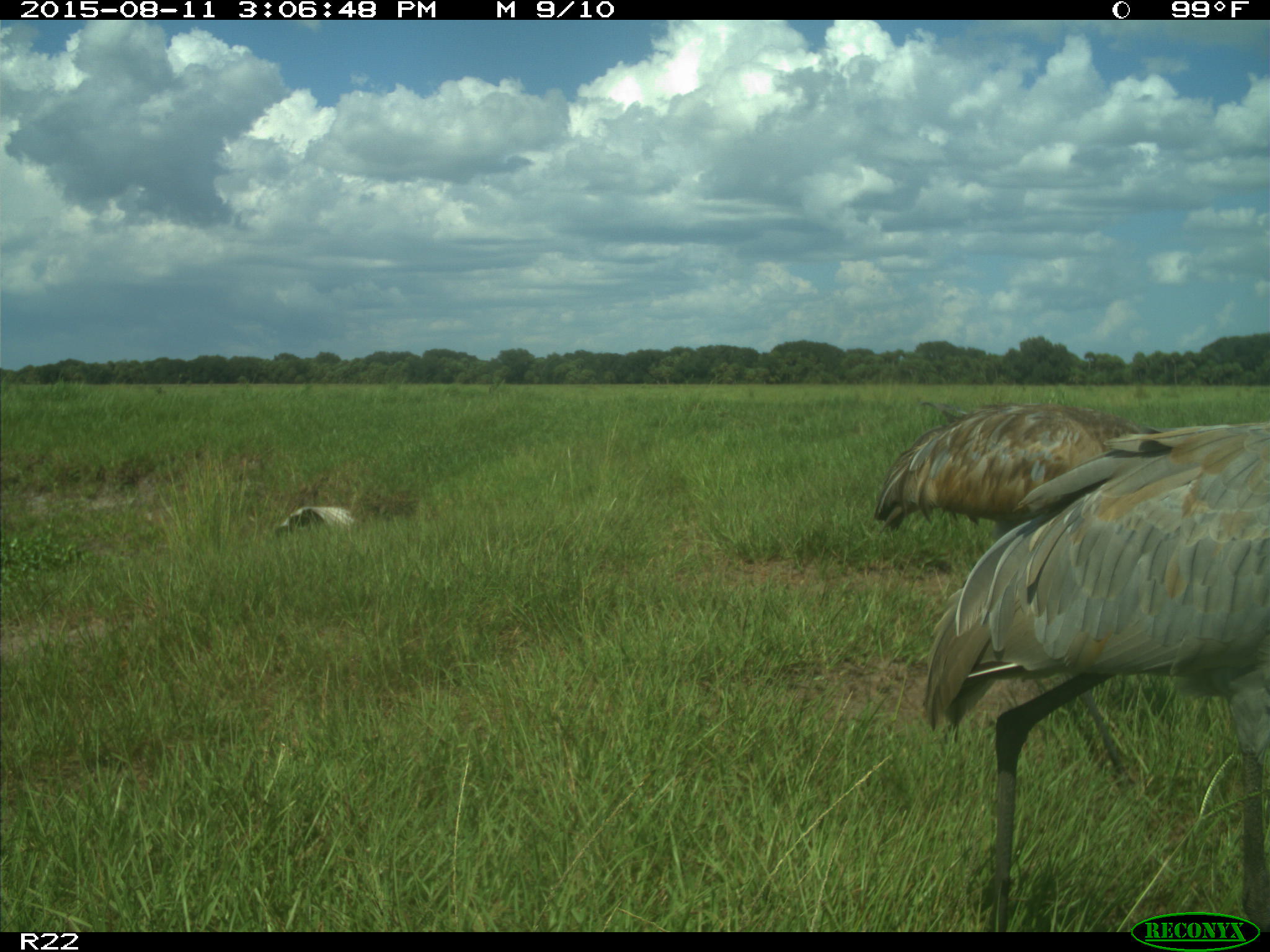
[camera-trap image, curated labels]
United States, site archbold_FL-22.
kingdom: Animalia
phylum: Chordata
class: Aves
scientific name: Aves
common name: birds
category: unidentified bird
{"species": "unidentified bird (birds) (Aves)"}